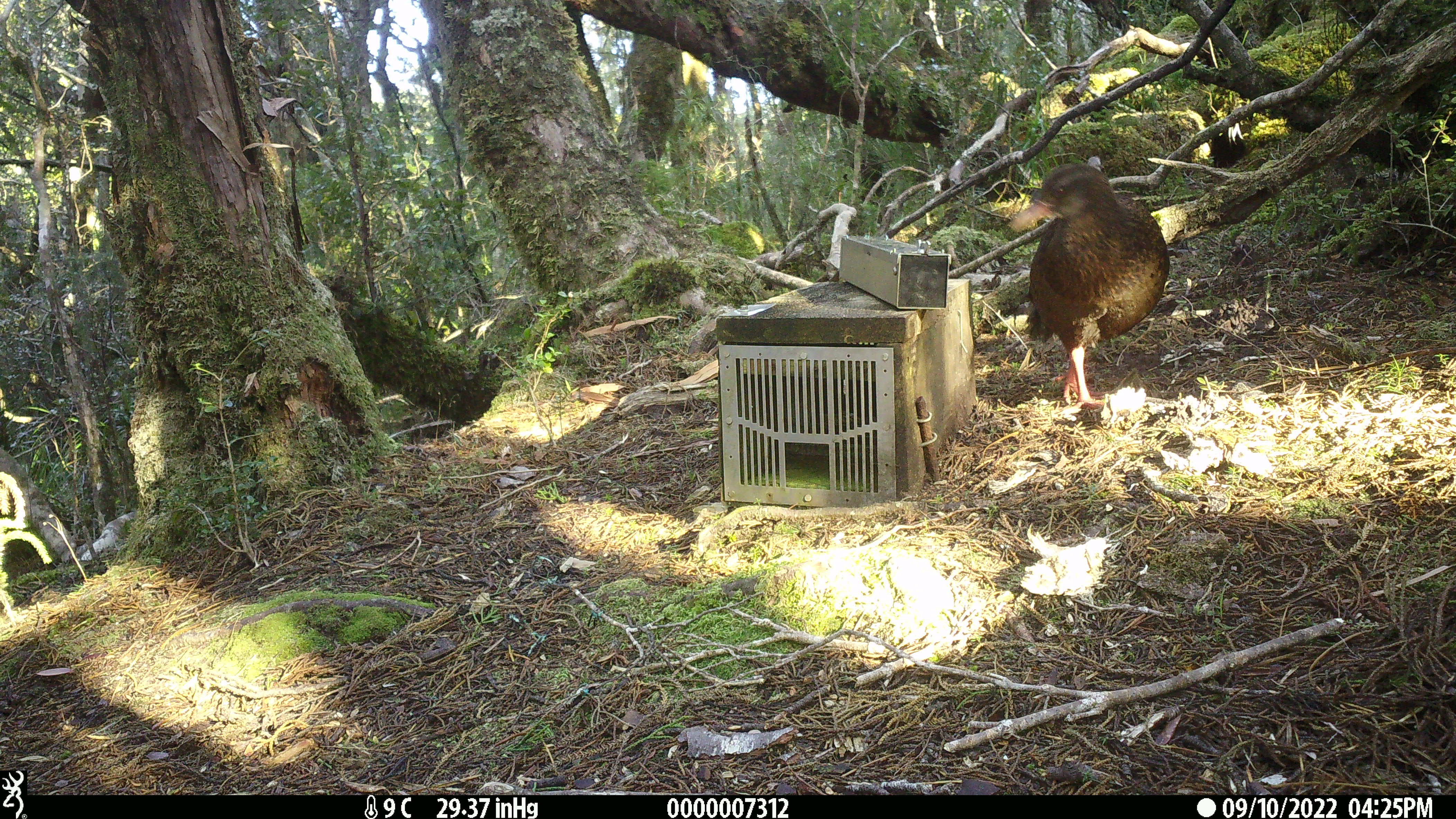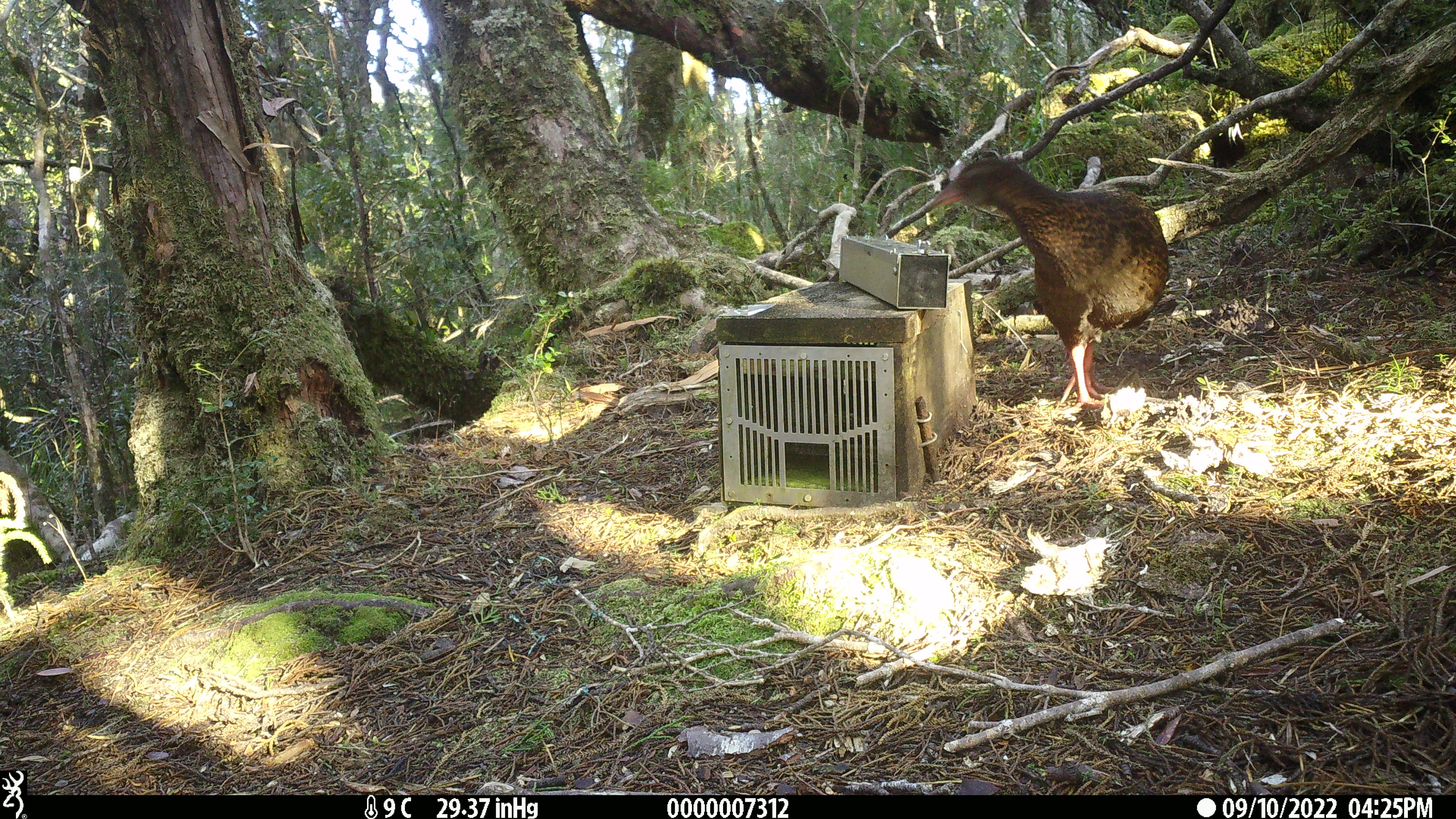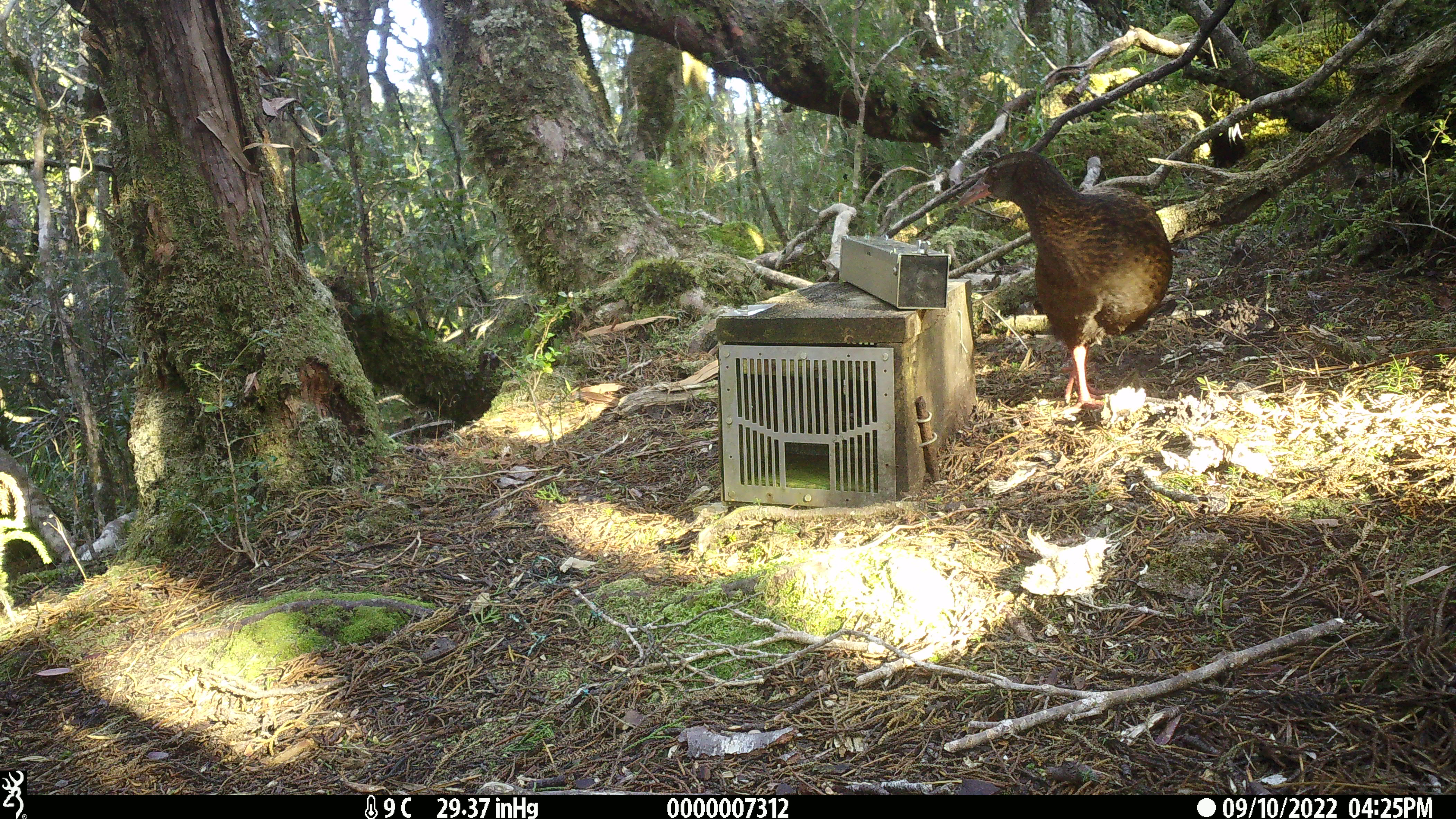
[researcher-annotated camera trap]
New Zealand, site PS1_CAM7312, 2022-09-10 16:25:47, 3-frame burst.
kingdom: Animalia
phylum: Chordata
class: Aves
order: Gruiformes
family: Rallidae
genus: Gallirallus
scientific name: Gallirallus australis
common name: weka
Weka (Gallirallus australis).